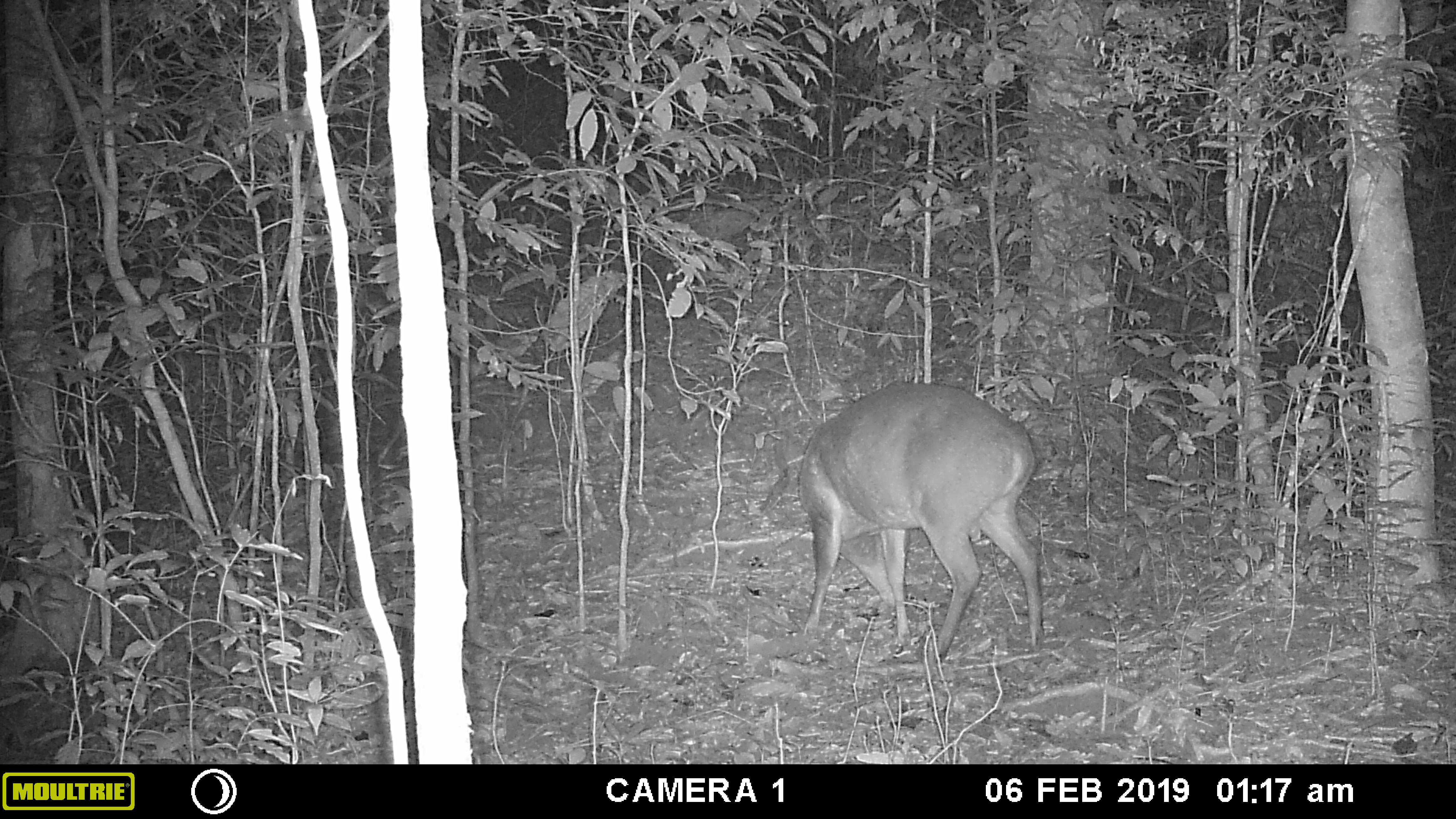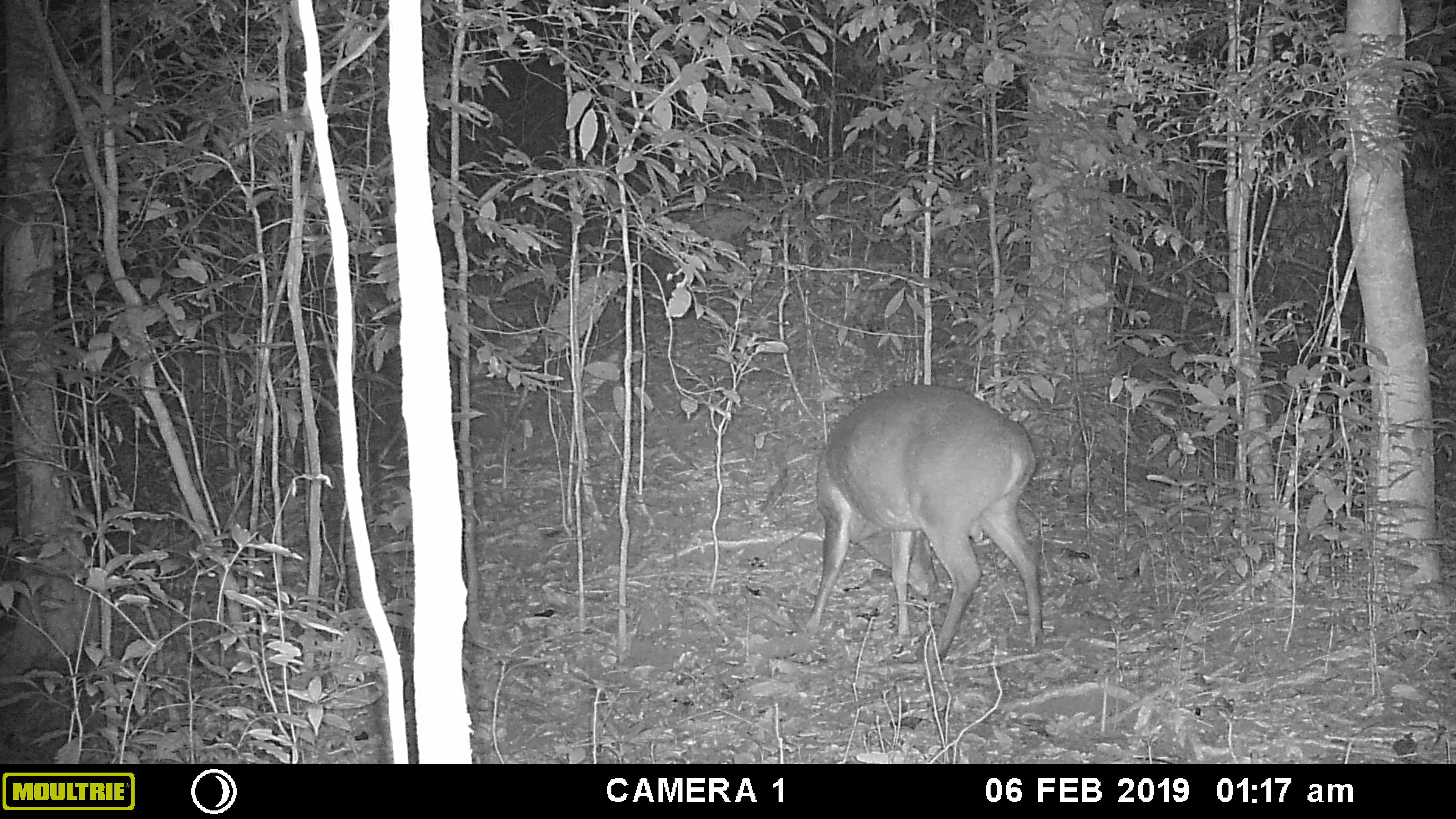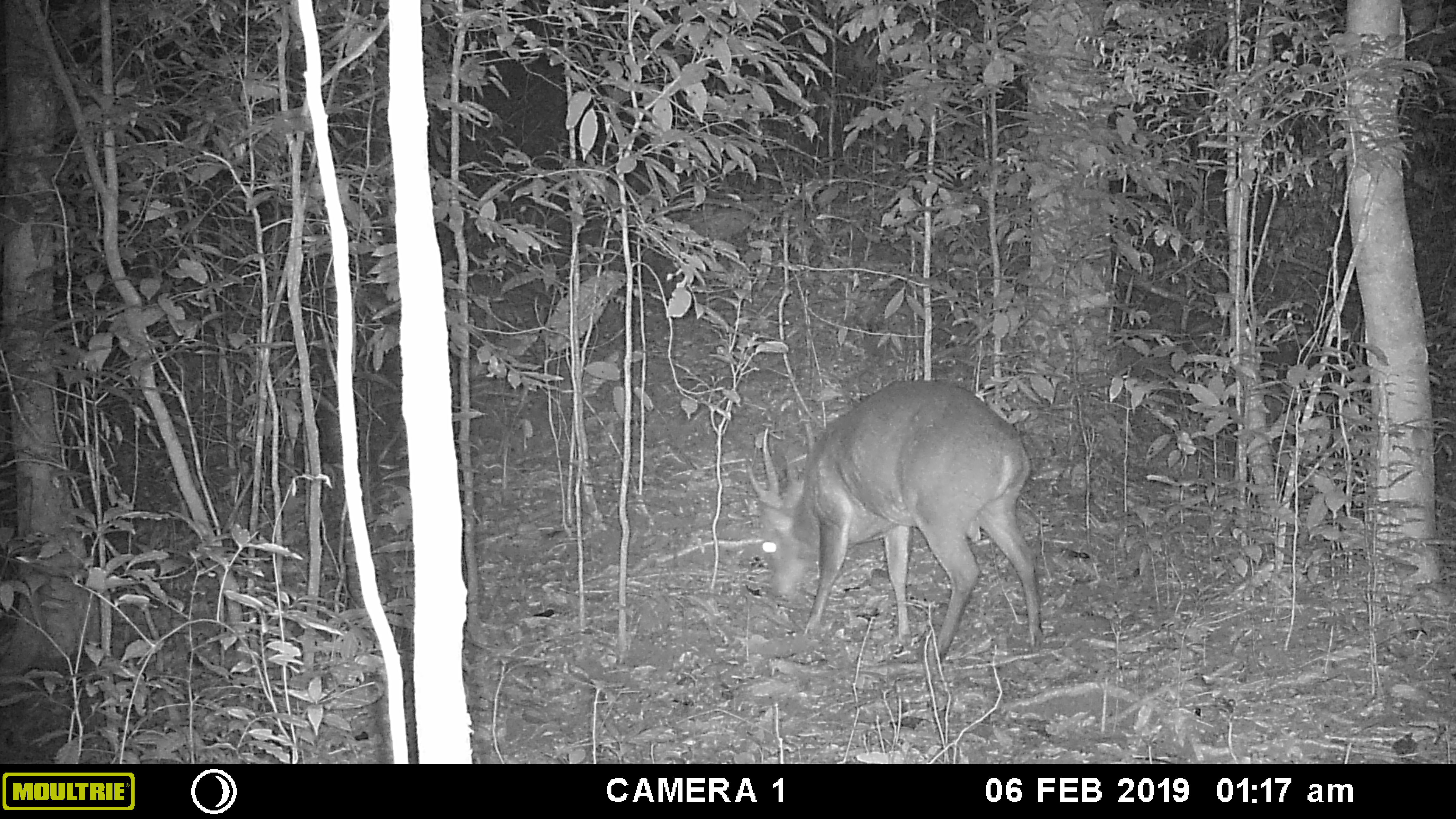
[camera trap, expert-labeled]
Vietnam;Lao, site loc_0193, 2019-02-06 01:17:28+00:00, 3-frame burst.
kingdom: Animalia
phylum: Chordata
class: Mammalia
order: Artiodactyla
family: Cervidae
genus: Muntiacus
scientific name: Muntiacus vuquangensis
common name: large-antlered muntjac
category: large antlered muntjac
Large antlered muntjac (large-antlered muntjac) (Muntiacus vuquangensis). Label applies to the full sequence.